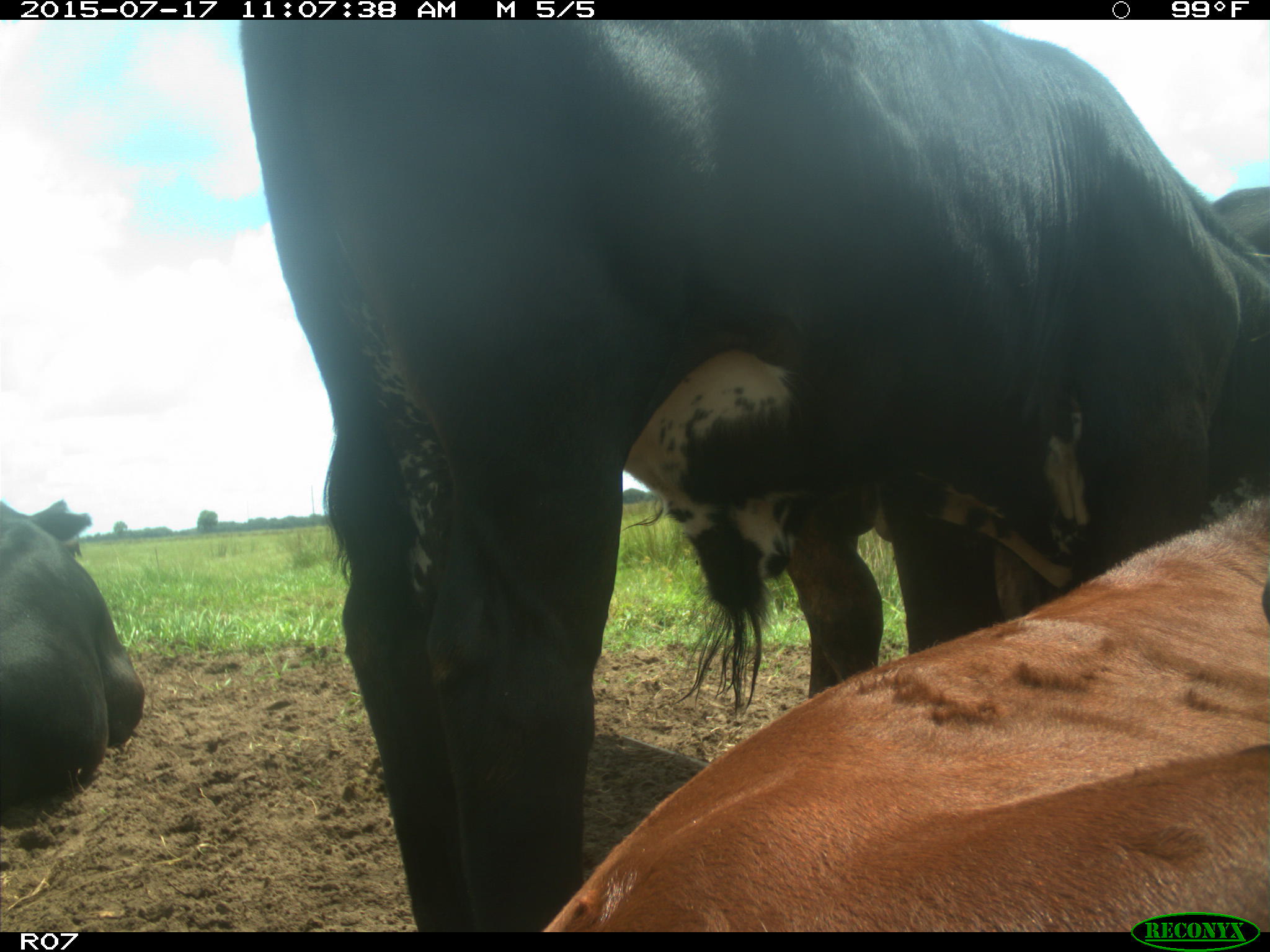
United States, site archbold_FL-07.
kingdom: Animalia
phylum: Chordata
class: Mammalia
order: Artiodactyla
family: Bovidae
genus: Bos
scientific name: Bos taurus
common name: domestic cow